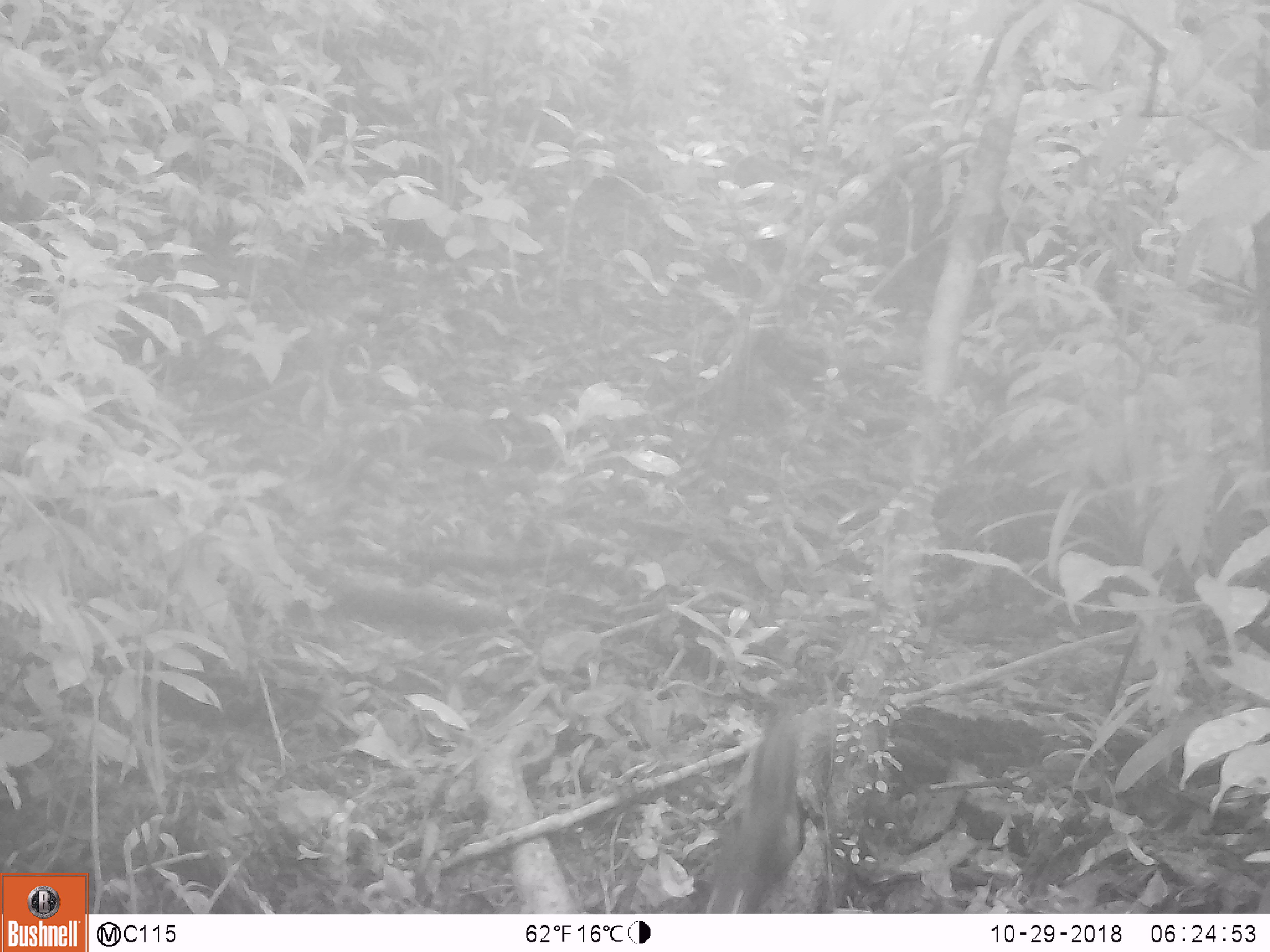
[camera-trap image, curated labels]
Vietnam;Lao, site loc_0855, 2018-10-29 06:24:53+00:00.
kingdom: Animalia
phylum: Chordata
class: Mammalia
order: Rodentia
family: Sciuridae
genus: Dremomys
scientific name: Dremomys rufigenis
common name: red-cheeked squirrel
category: red cheeked squirrel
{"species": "red cheeked squirrel (red-cheeked squirrel) (Dremomys rufigenis)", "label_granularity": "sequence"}